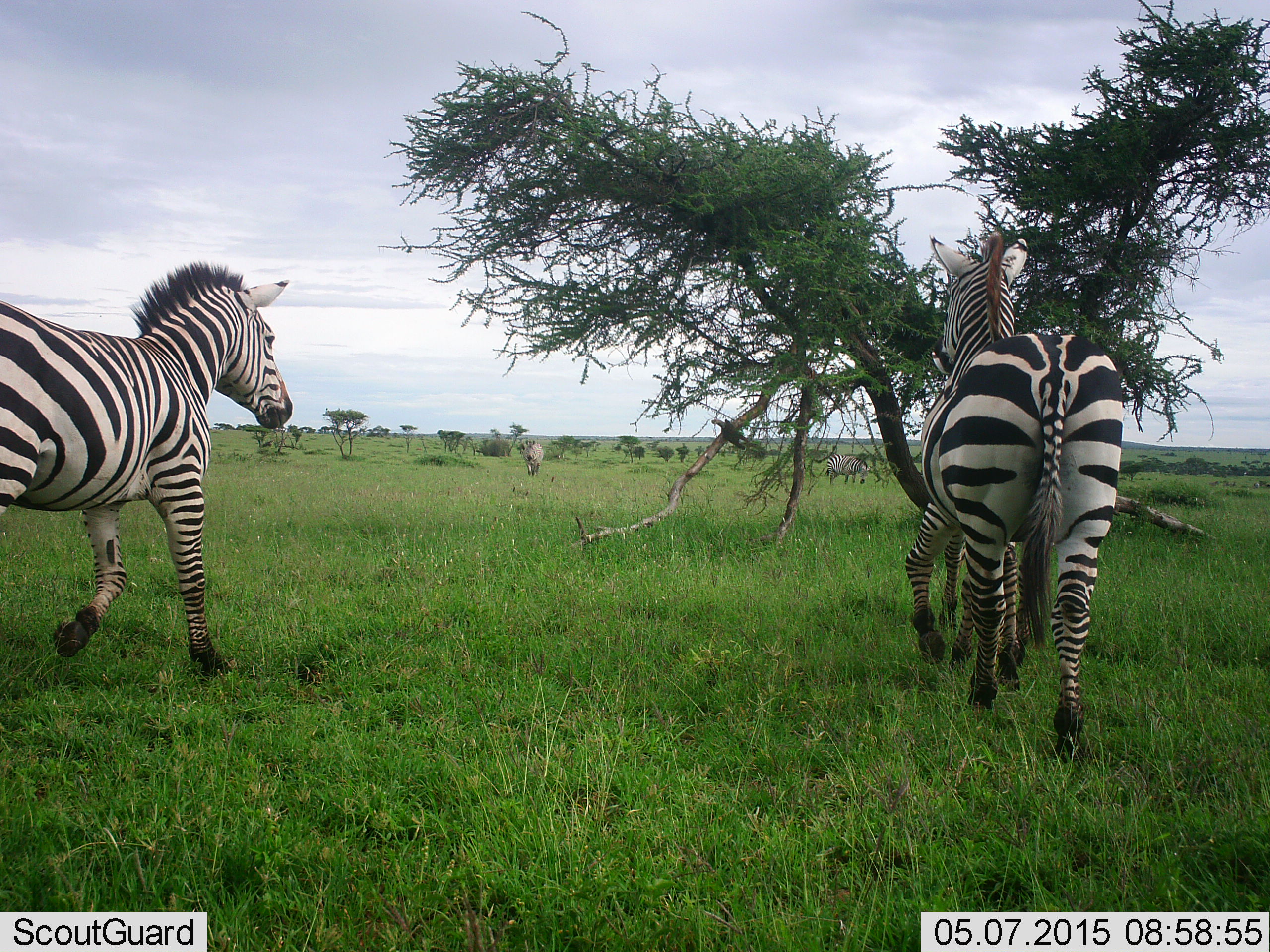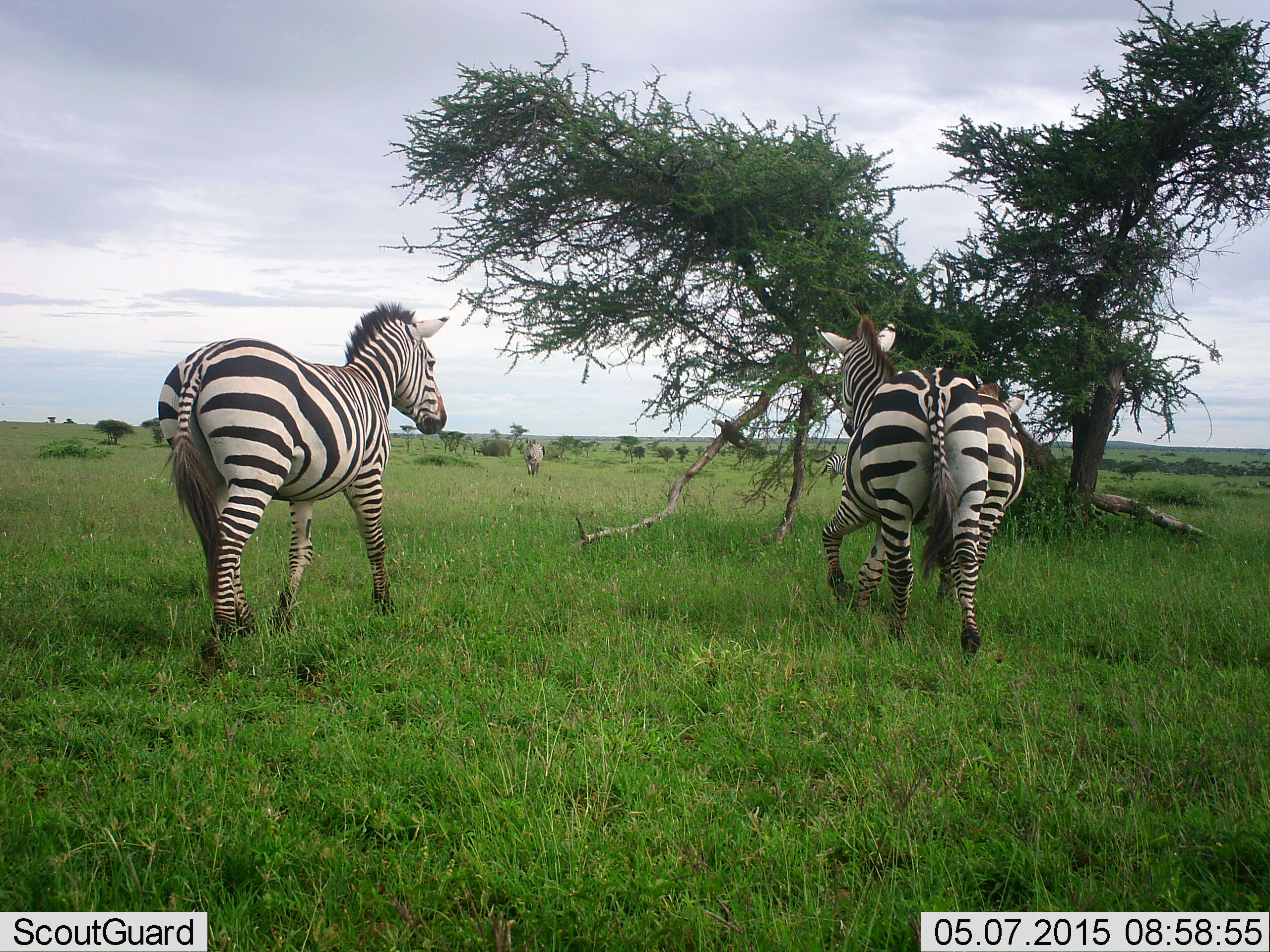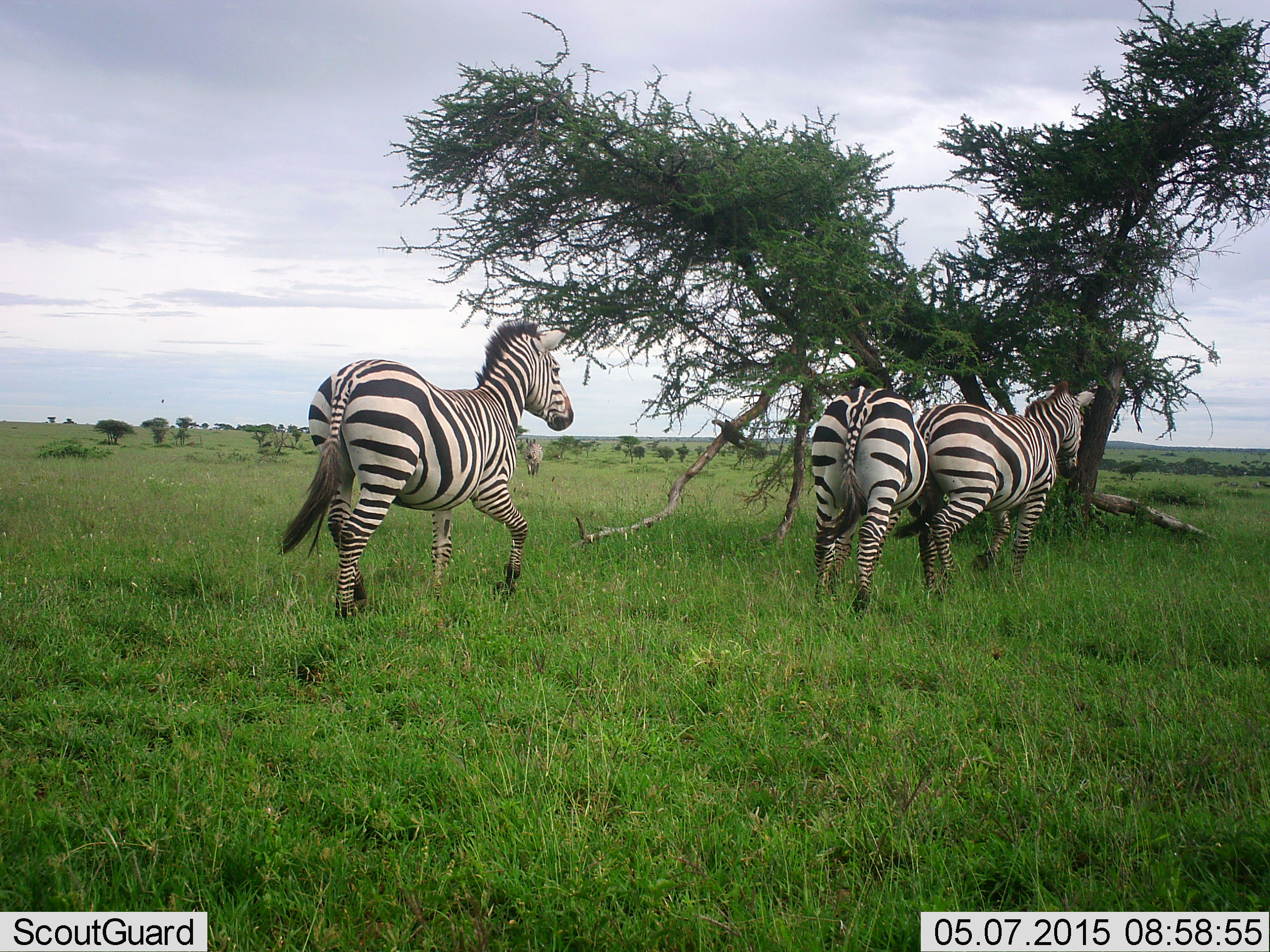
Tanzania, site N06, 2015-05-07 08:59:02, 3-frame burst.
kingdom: Animalia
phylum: Chordata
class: Mammalia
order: Perissodactyla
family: Equidae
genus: Equus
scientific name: Equus quagga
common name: plains zebra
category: zebra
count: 3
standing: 0%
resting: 0%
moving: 100%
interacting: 20%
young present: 0%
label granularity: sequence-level